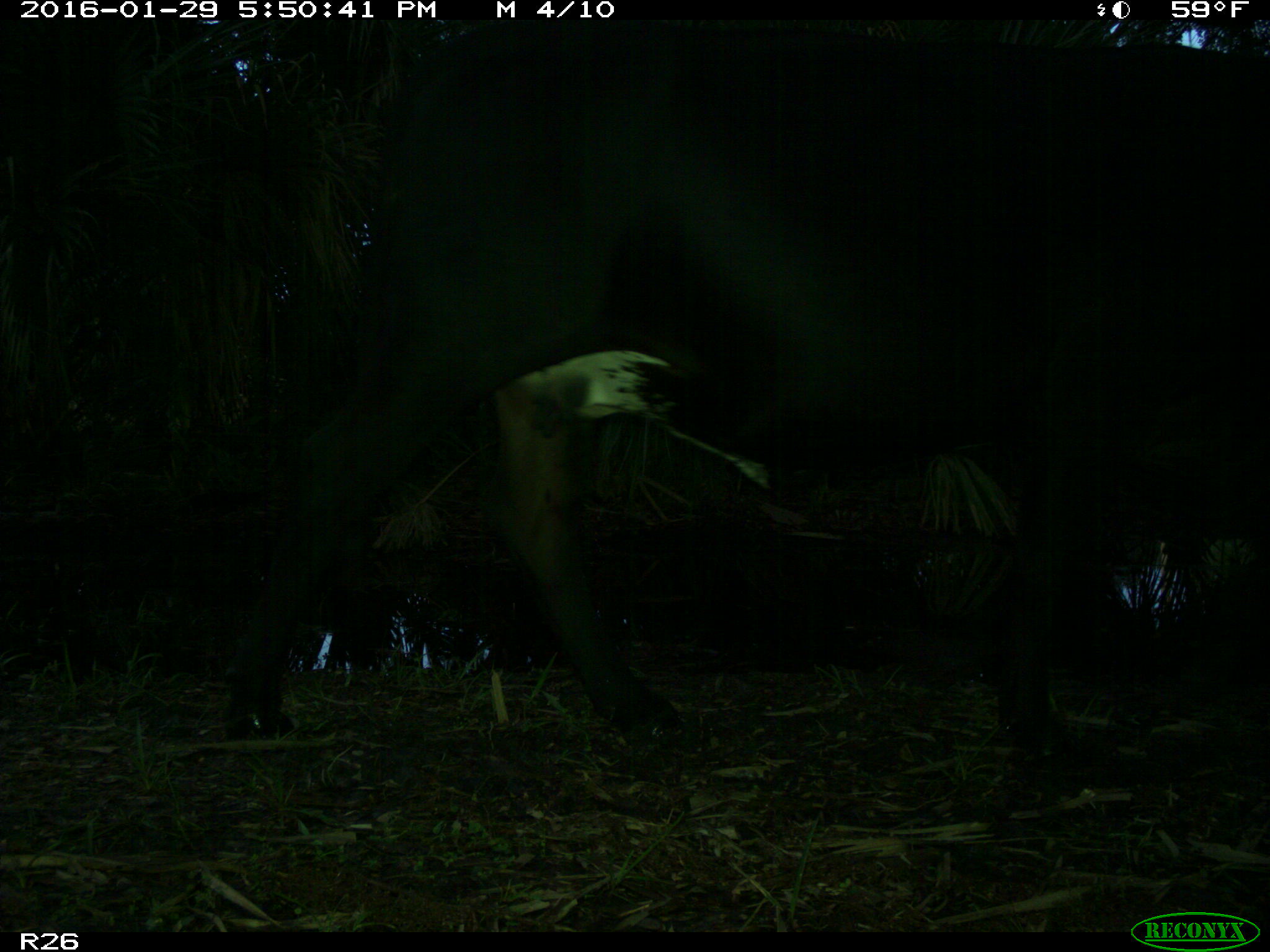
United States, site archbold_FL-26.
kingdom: Animalia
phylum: Chordata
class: Mammalia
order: Artiodactyla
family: Bovidae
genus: Bos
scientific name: Bos taurus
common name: domestic cow